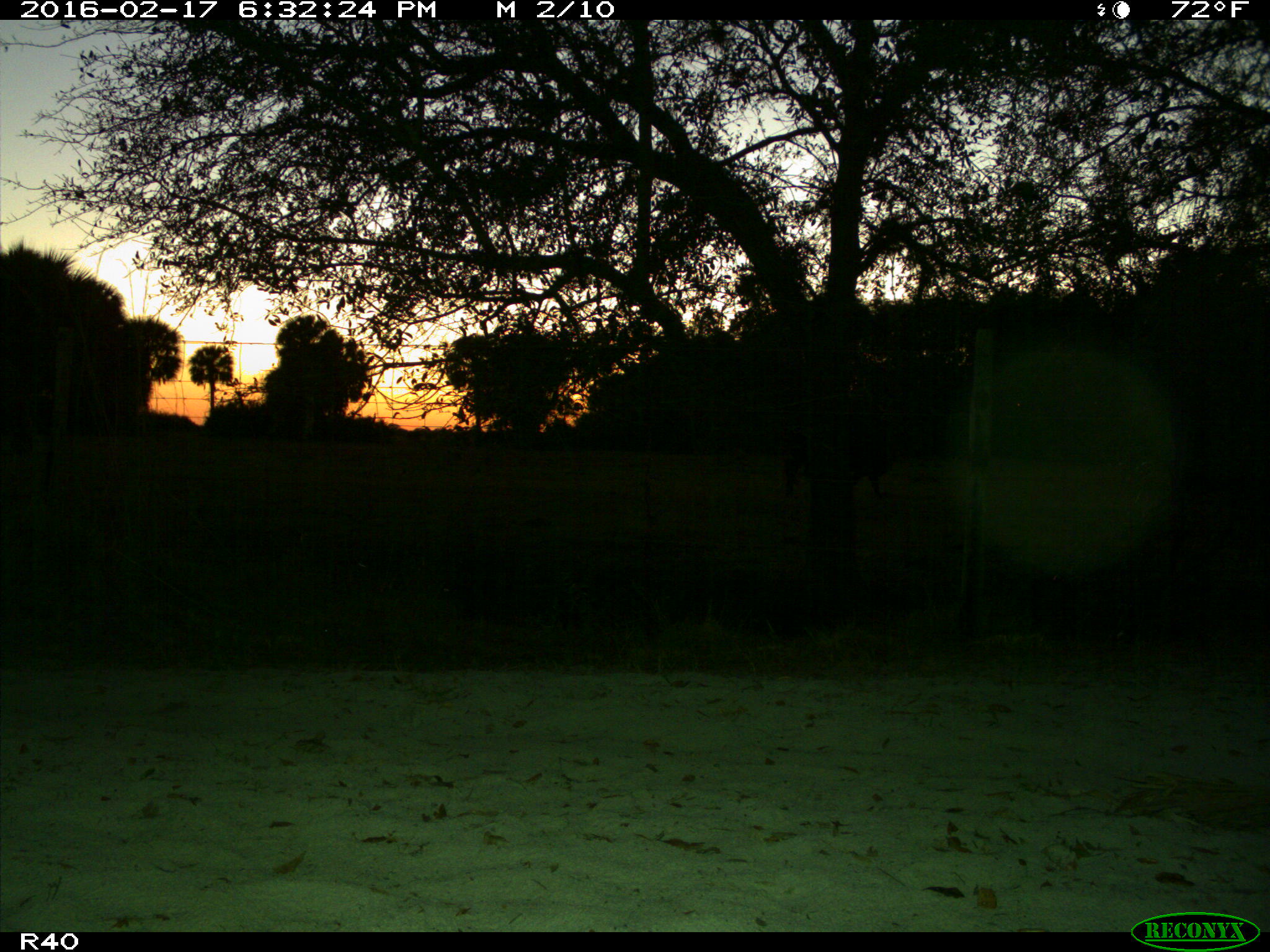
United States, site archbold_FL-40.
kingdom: Animalia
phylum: Chordata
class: Mammalia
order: Artiodactyla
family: Bovidae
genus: Bos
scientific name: Bos taurus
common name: domestic cow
Bos taurus (domestic cow).